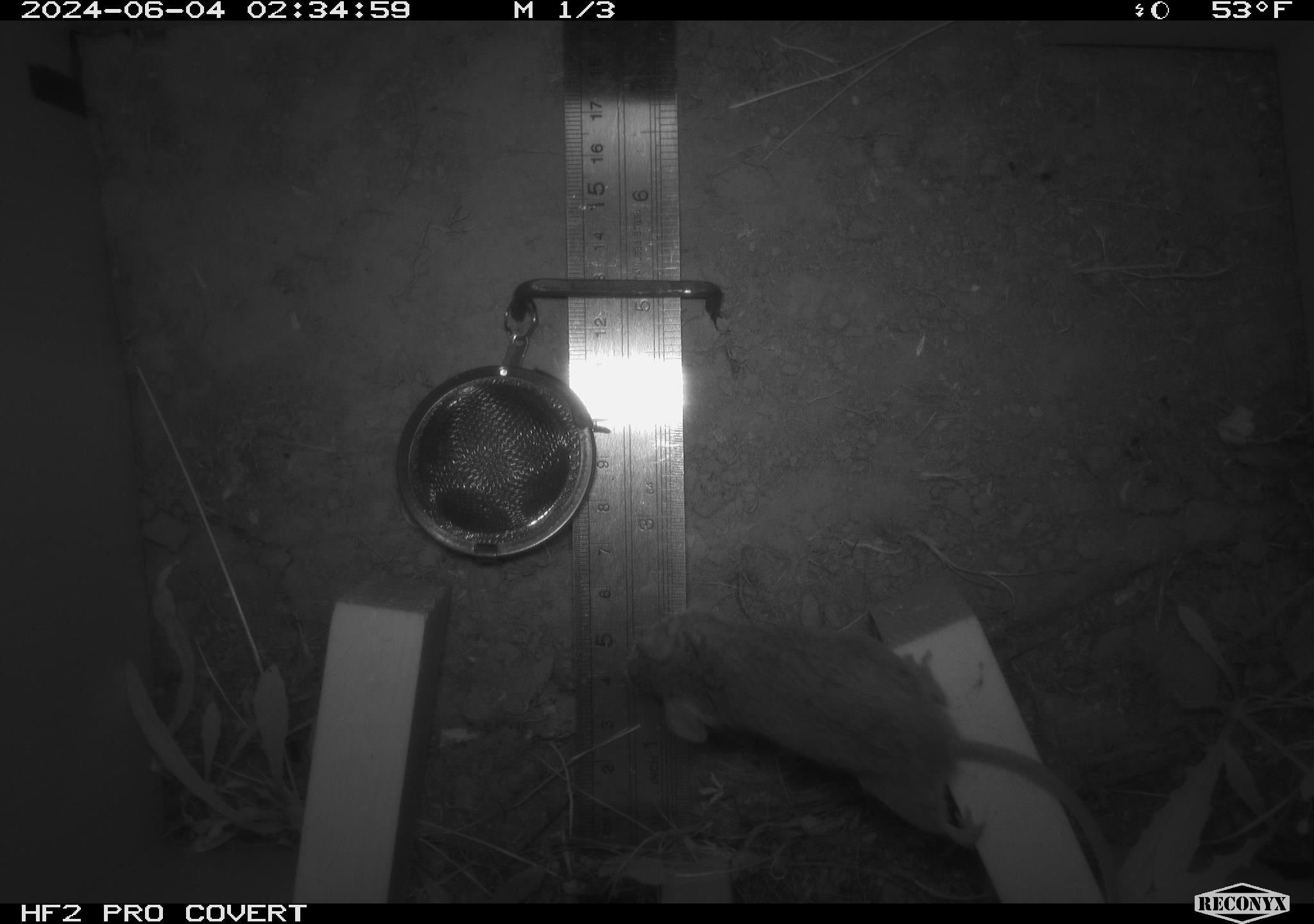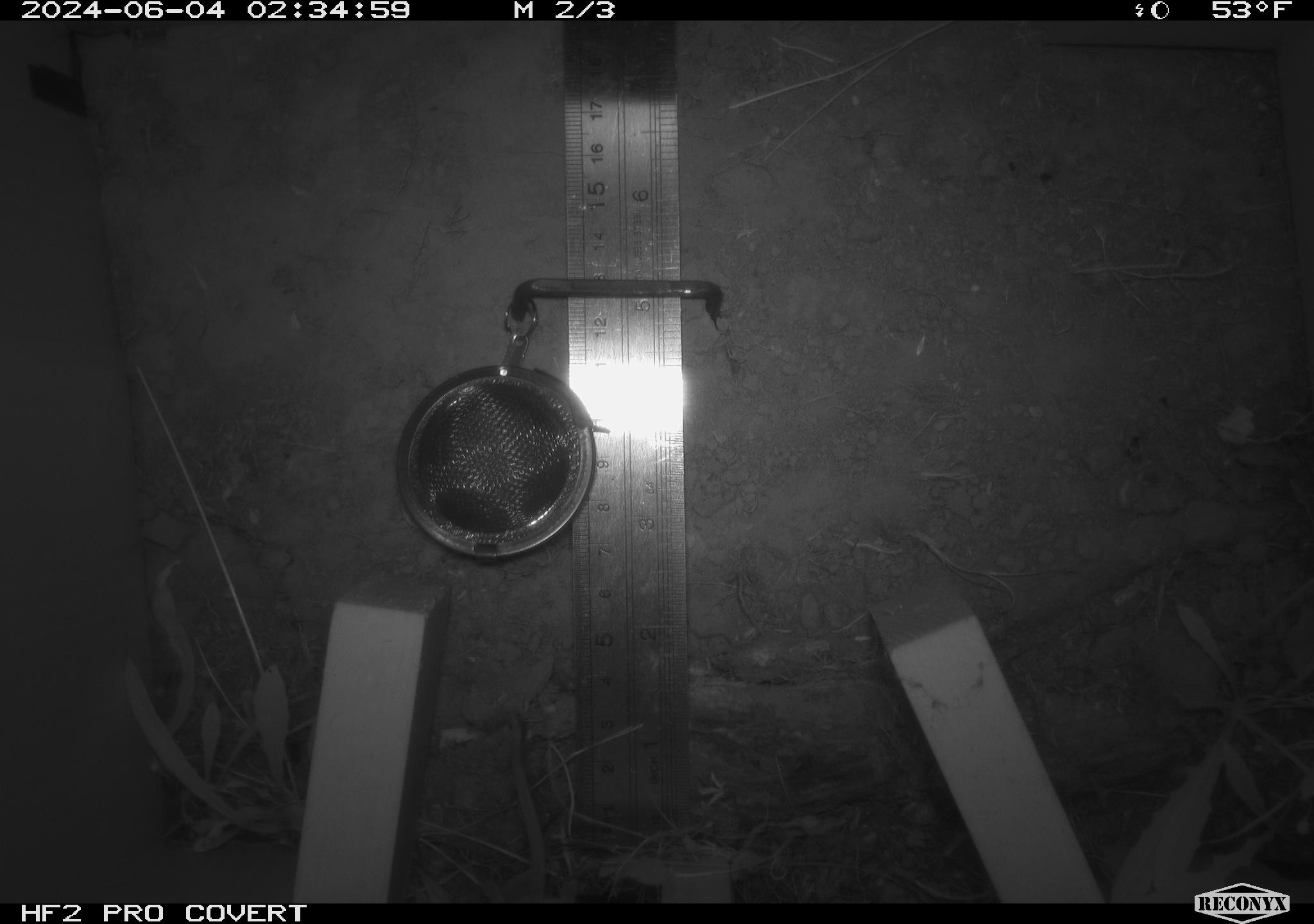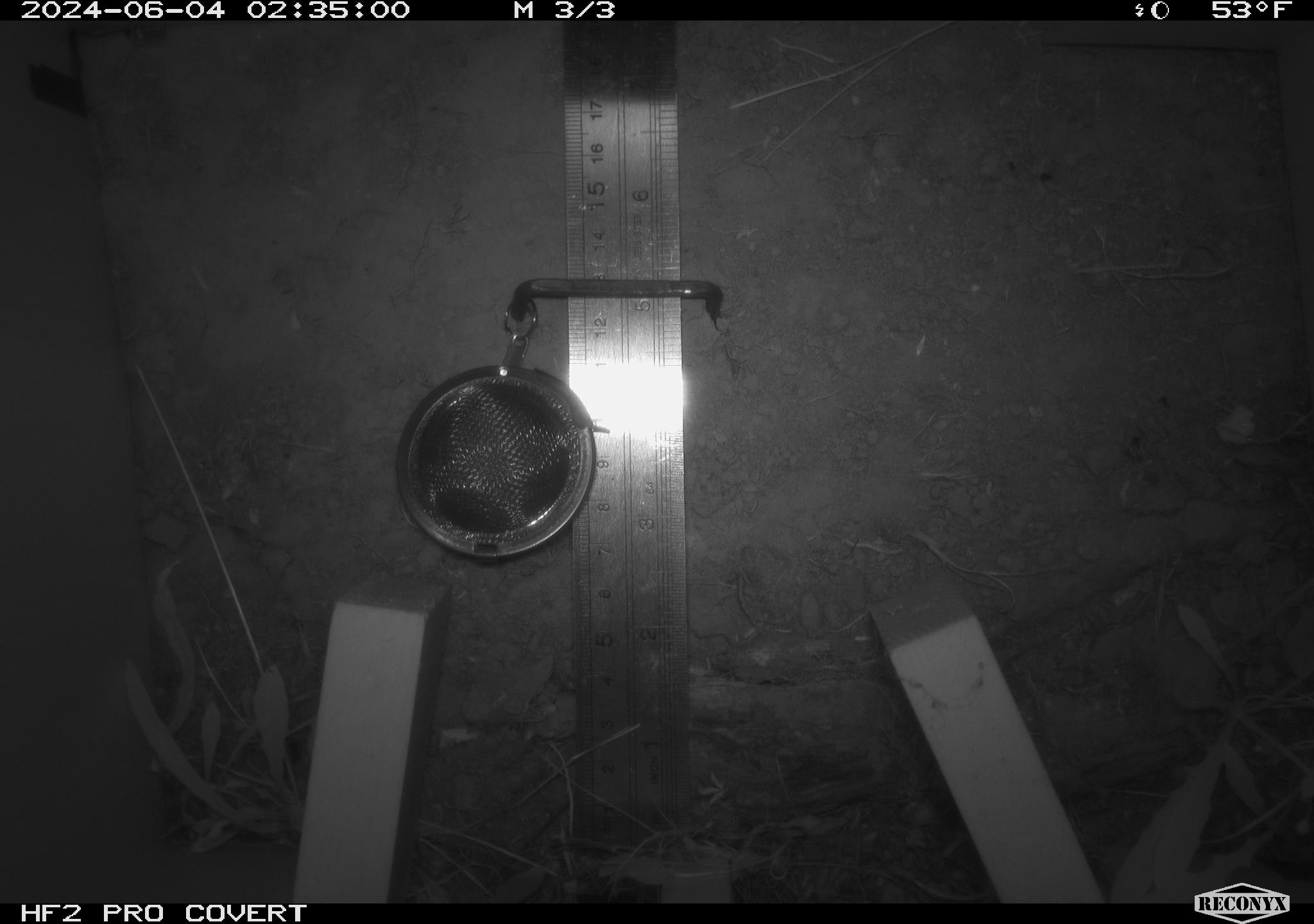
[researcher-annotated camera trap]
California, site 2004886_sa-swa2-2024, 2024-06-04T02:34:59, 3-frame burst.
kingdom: Animalia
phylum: Chordata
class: Mammalia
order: Rodentia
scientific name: Rodentia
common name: mouse species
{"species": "mouse species (Rodentia)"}